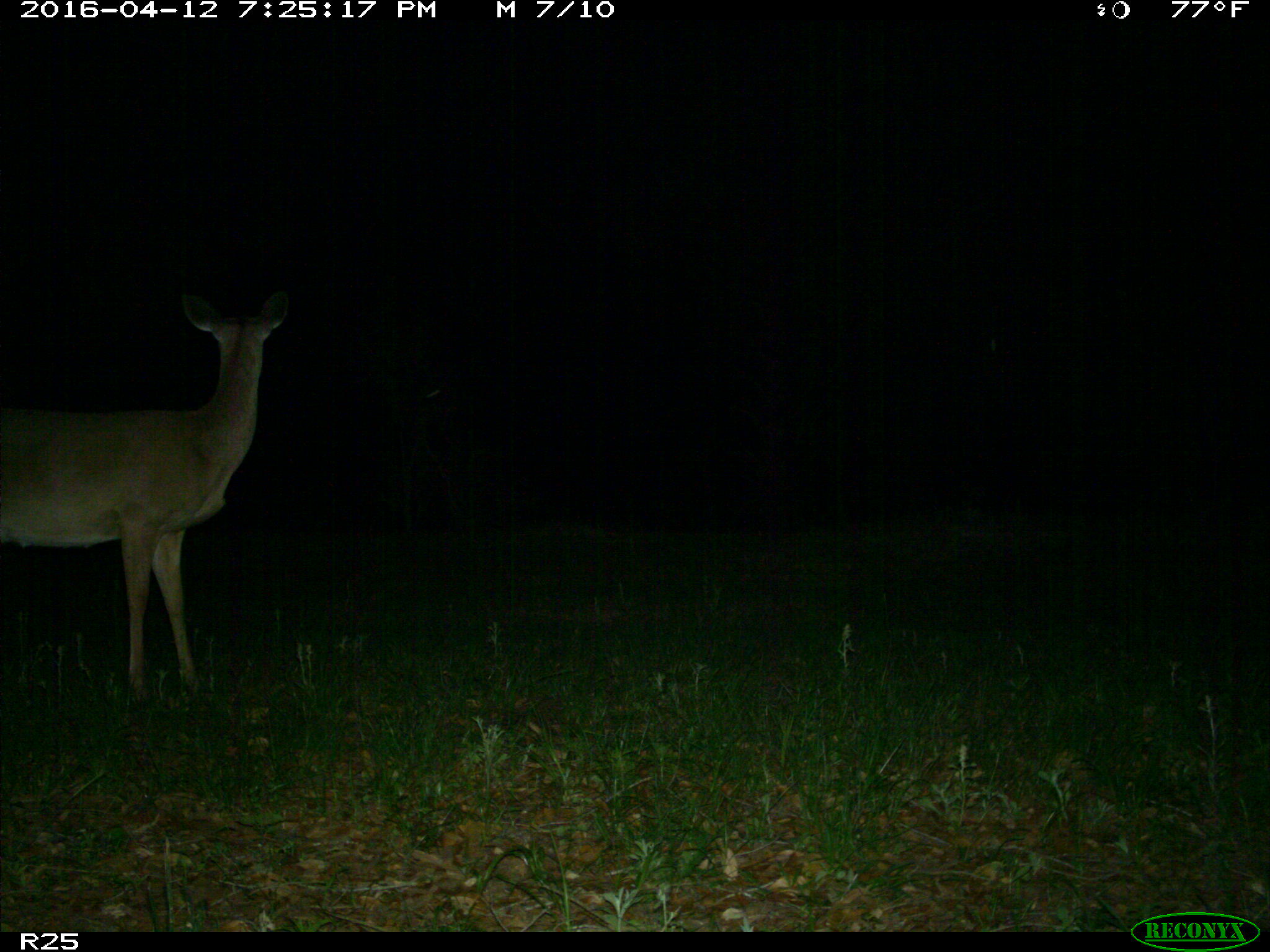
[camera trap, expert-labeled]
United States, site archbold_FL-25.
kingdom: Animalia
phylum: Chordata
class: Mammalia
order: Artiodactyla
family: Cervidae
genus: Odocoileus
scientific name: Odocoileus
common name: deer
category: unidentified deer